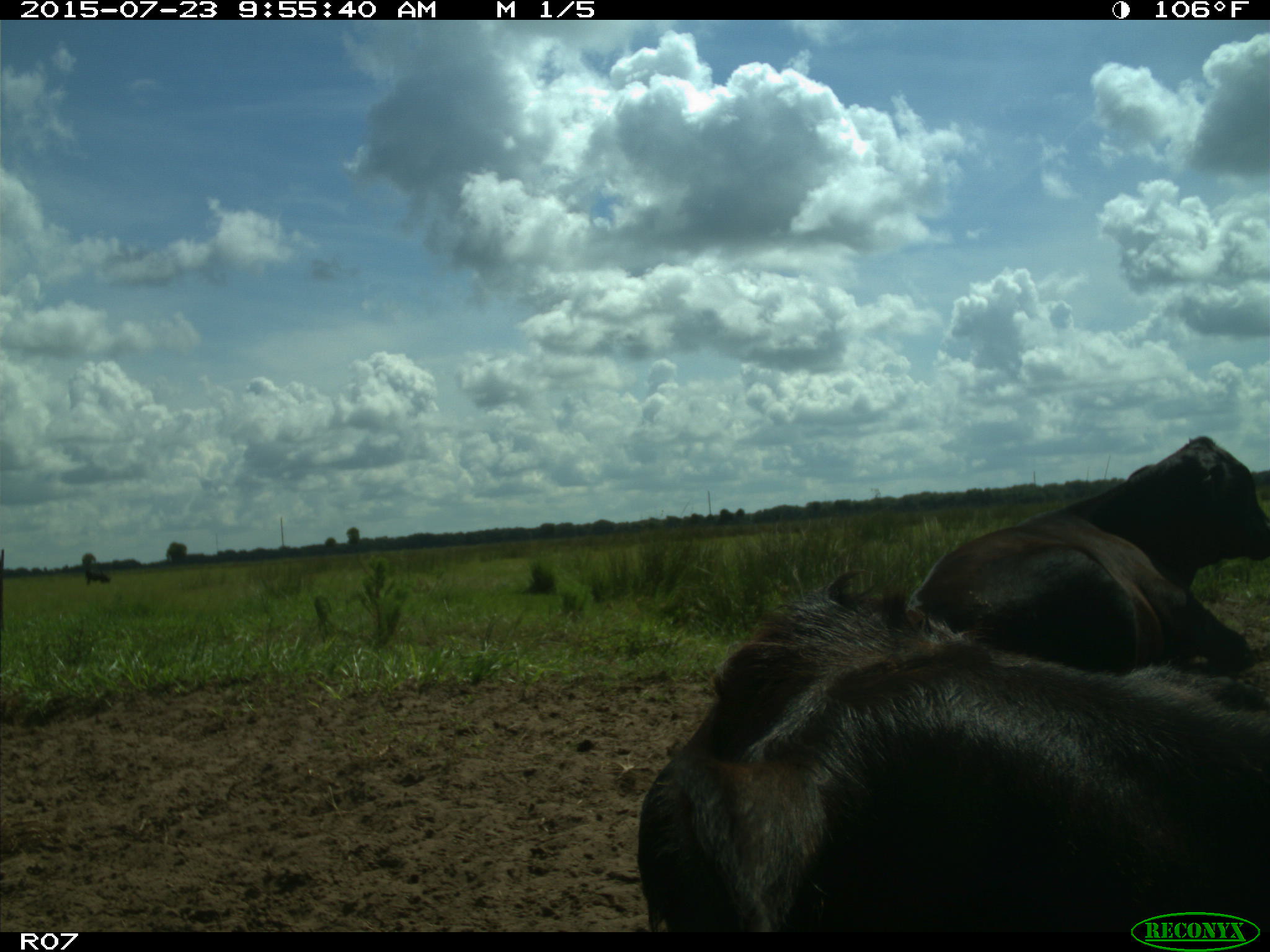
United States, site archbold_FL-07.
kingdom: Animalia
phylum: Chordata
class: Mammalia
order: Artiodactyla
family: Bovidae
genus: Bos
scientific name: Bos taurus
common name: domestic cow